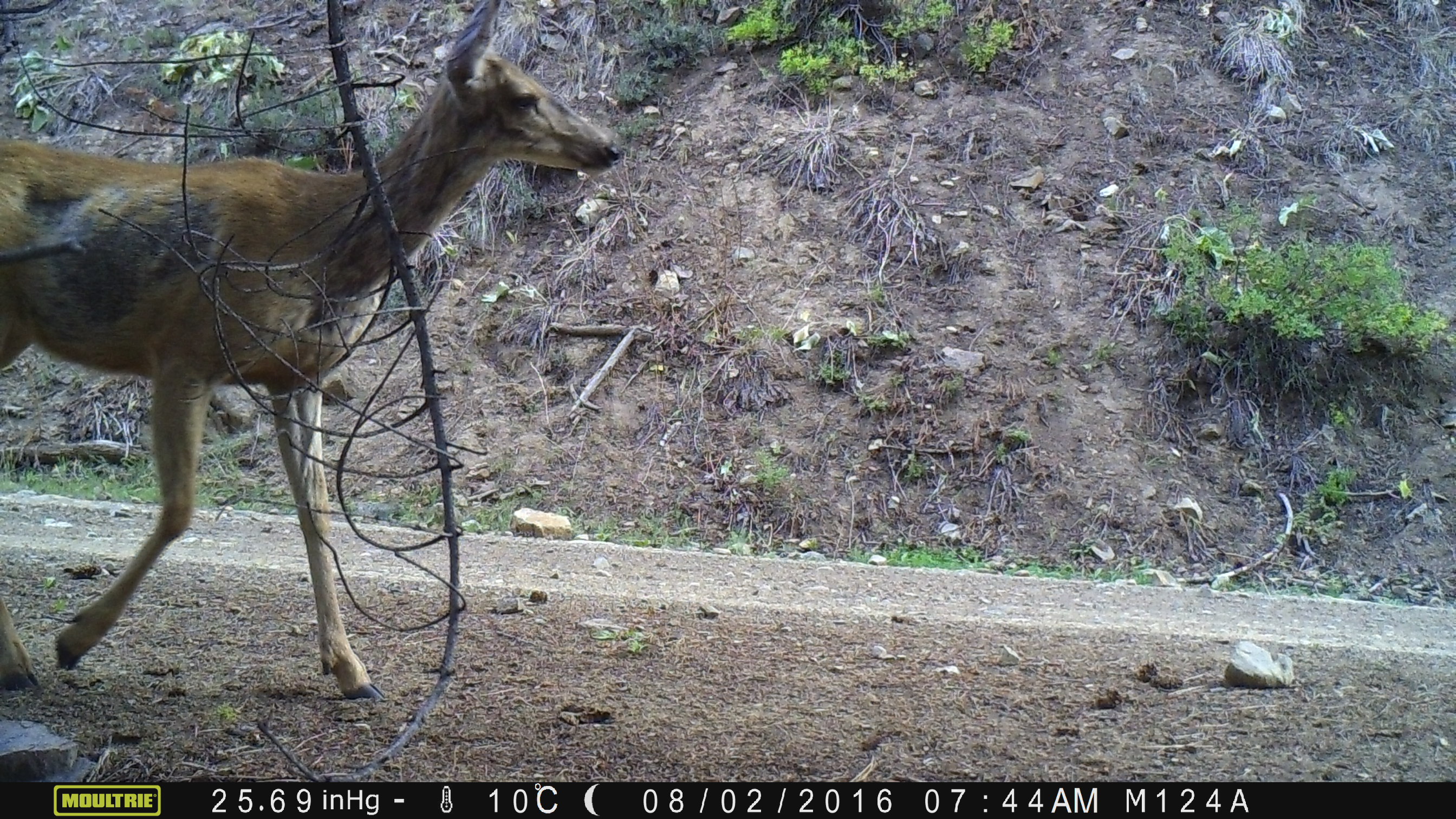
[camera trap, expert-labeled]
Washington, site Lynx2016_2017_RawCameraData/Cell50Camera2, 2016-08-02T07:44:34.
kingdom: Animalia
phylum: Chordata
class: Mammalia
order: Artiodactyla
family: Cervidae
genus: Odocoileus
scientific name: Odocoileus hemionus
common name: mule deer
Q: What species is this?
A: Odocoileus hemionus (mule deer).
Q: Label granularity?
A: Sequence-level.